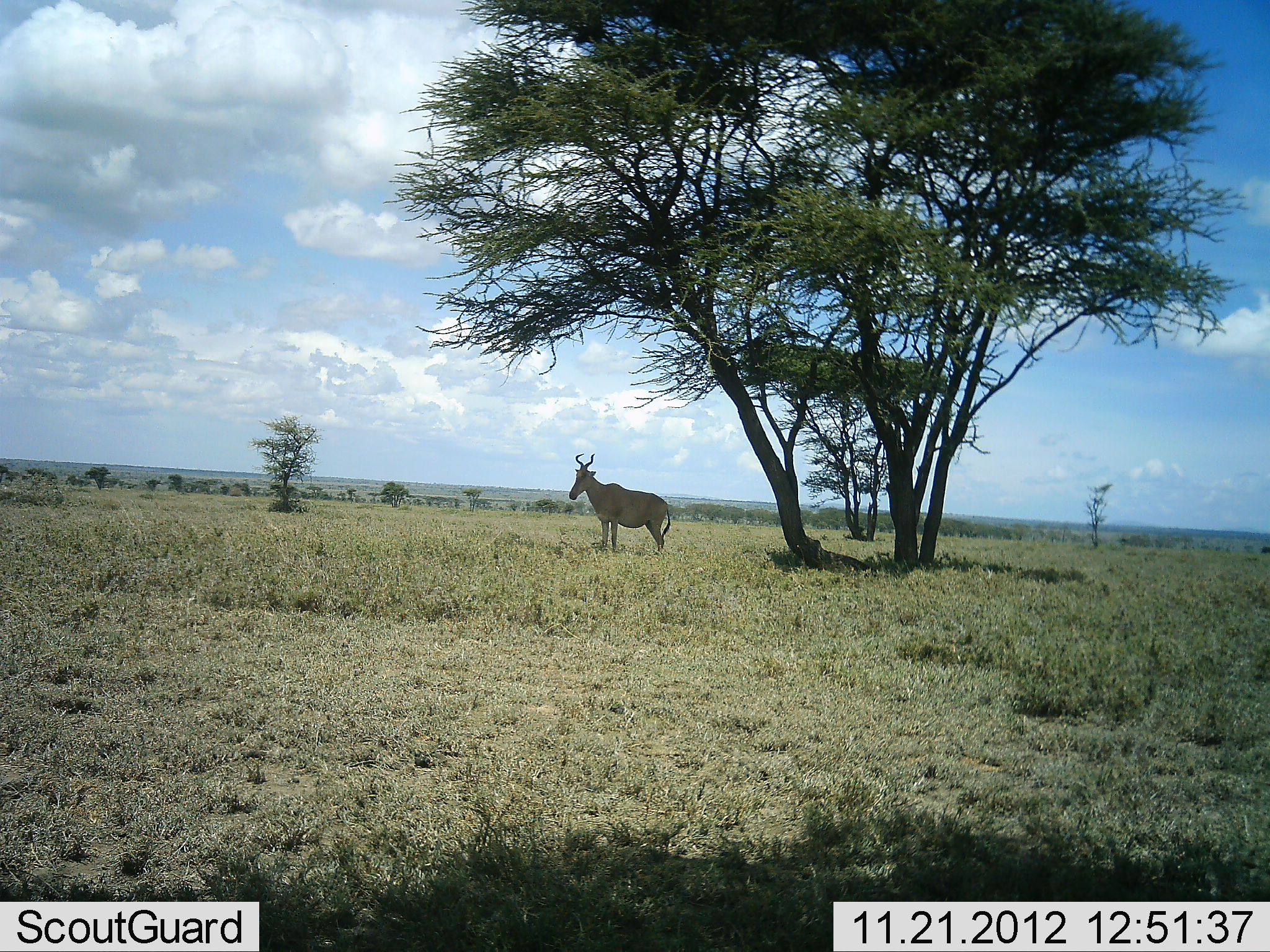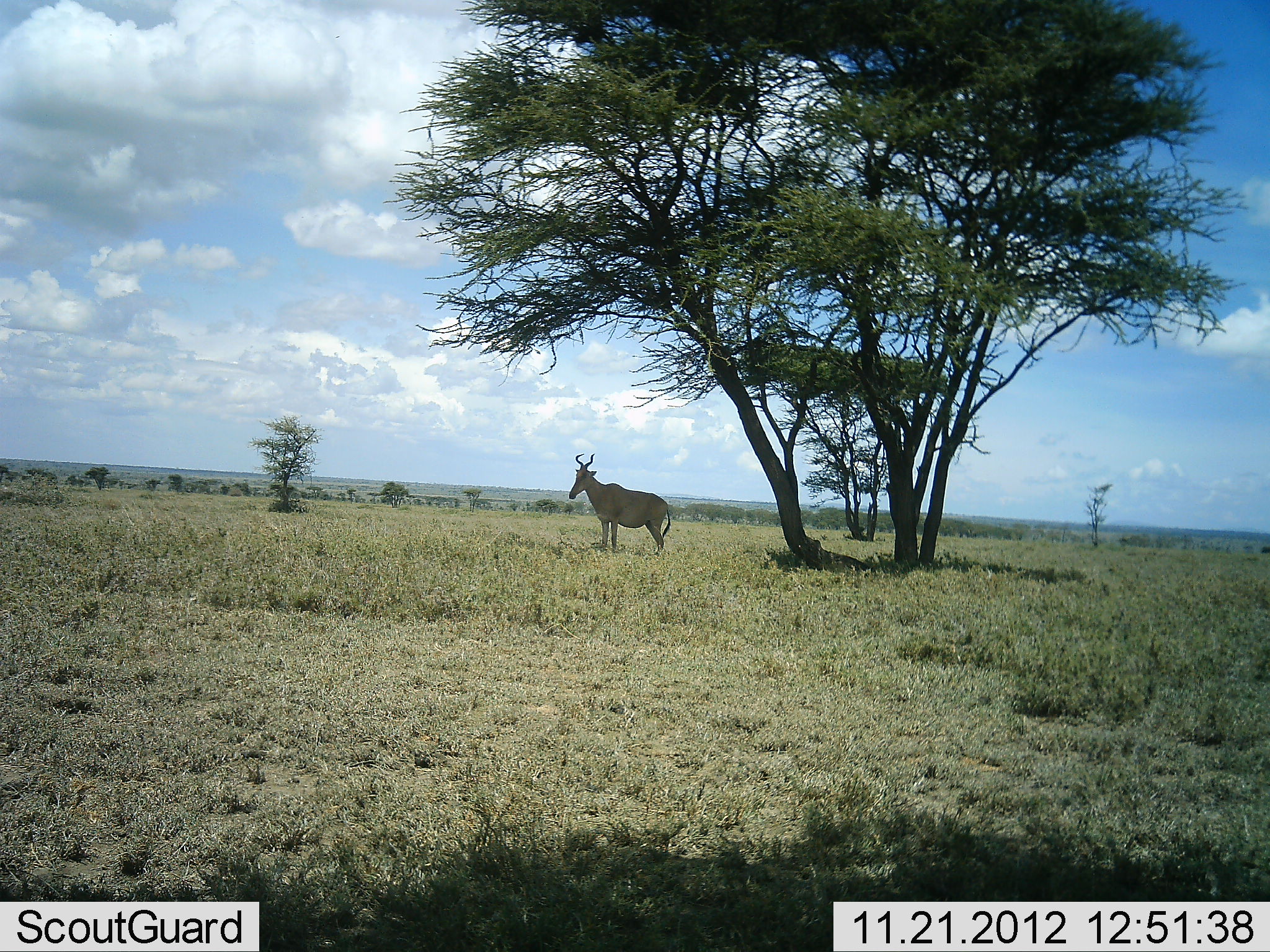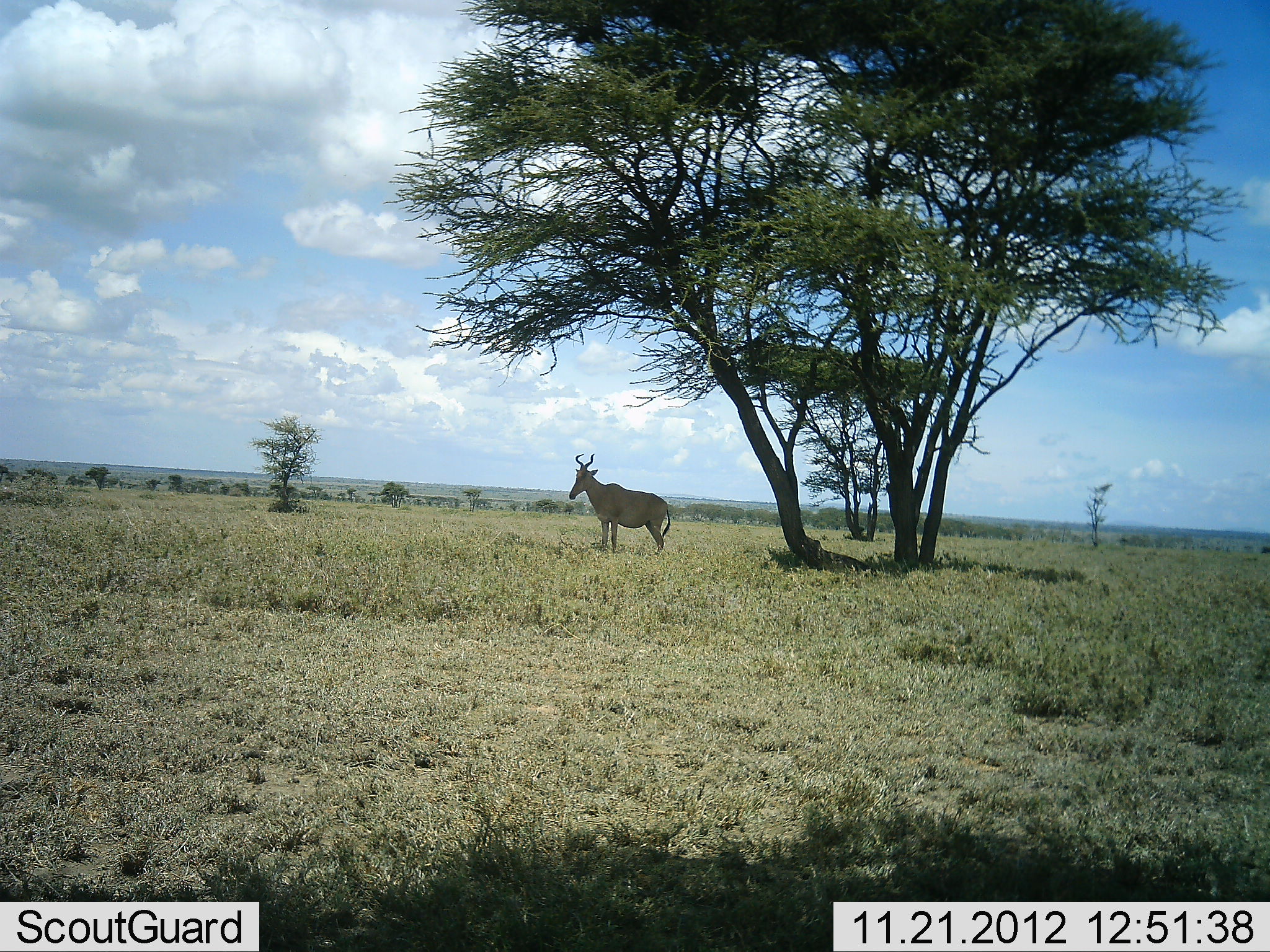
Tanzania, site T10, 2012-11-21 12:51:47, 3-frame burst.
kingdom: Animalia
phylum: Chordata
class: Mammalia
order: Artiodactyla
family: Bovidae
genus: Alcelaphus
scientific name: Alcelaphus buselaphus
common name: hartebeest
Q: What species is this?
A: Hartebeest (Alcelaphus buselaphus).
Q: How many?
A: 1.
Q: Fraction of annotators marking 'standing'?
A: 100%.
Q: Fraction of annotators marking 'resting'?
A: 0%.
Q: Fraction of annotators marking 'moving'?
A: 0%.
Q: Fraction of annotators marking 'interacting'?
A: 0%.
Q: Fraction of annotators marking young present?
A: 0%.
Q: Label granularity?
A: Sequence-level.